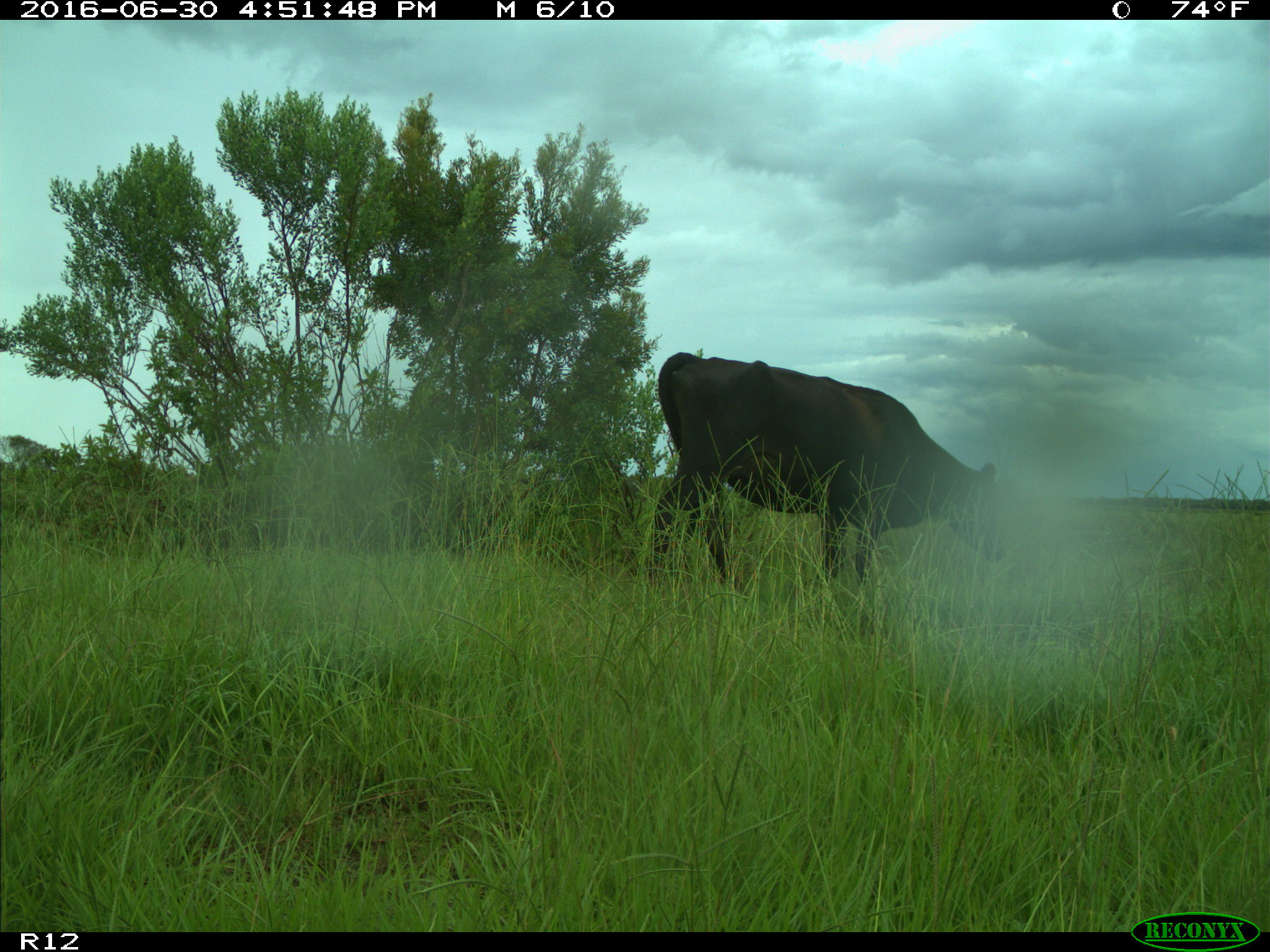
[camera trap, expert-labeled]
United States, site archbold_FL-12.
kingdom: Animalia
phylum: Chordata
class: Mammalia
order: Artiodactyla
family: Bovidae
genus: Bos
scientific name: Bos taurus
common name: domestic cow